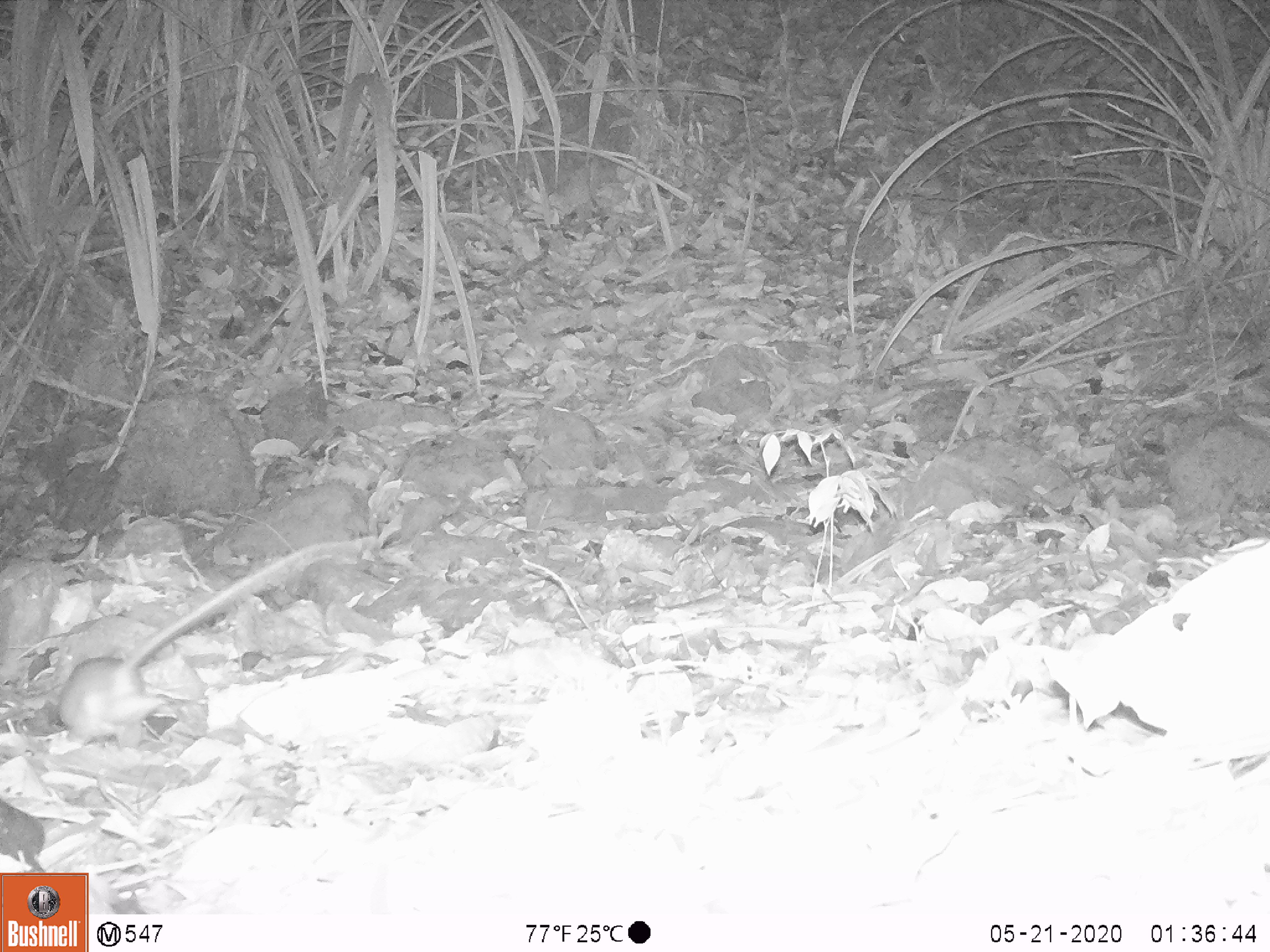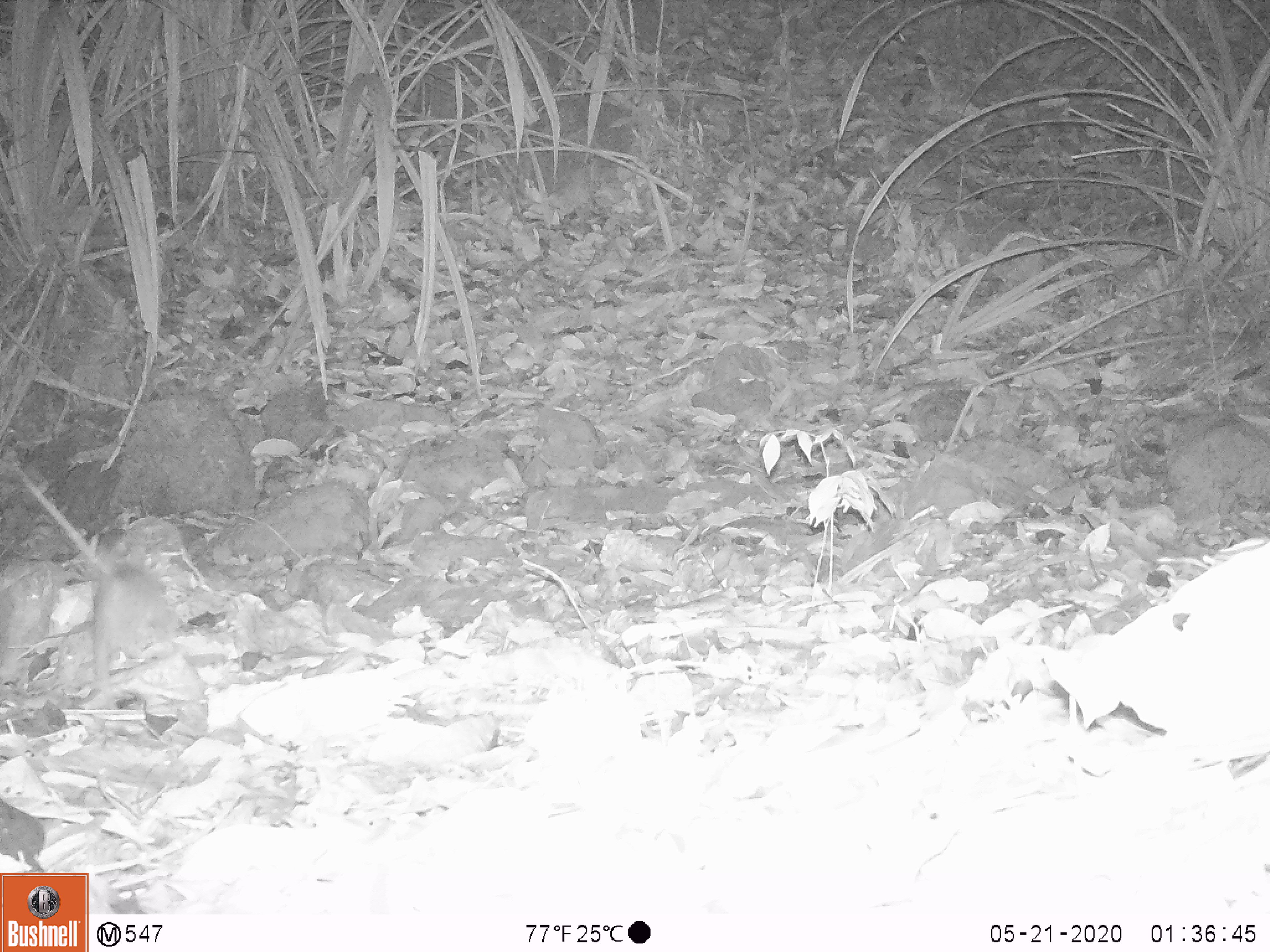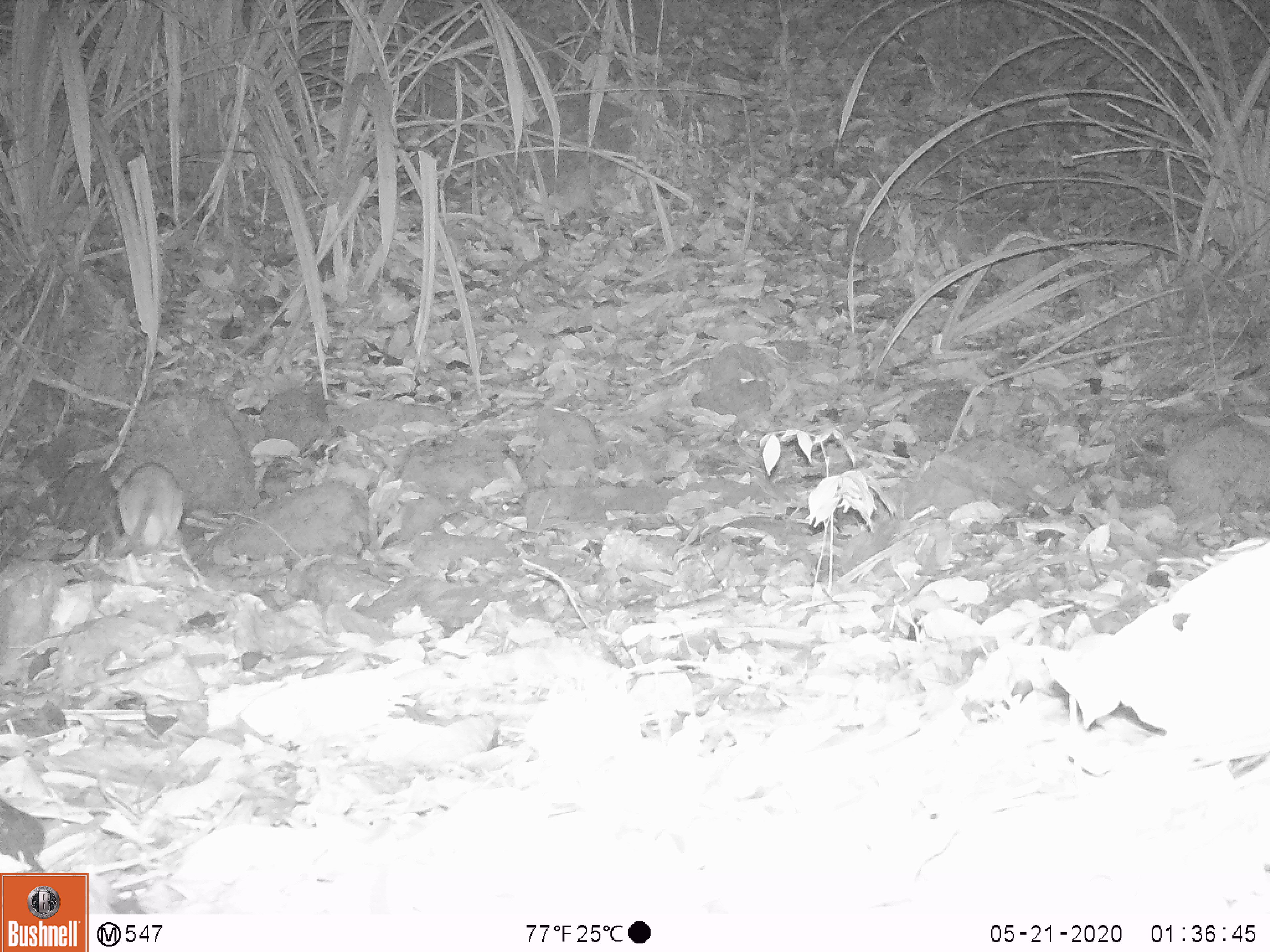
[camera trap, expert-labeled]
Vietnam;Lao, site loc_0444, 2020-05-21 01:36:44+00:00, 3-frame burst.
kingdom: Animalia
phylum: Chordata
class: Mammalia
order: Rodentia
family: Muridae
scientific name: Muridae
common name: old-world mice and rats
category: unidentified murid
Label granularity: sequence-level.